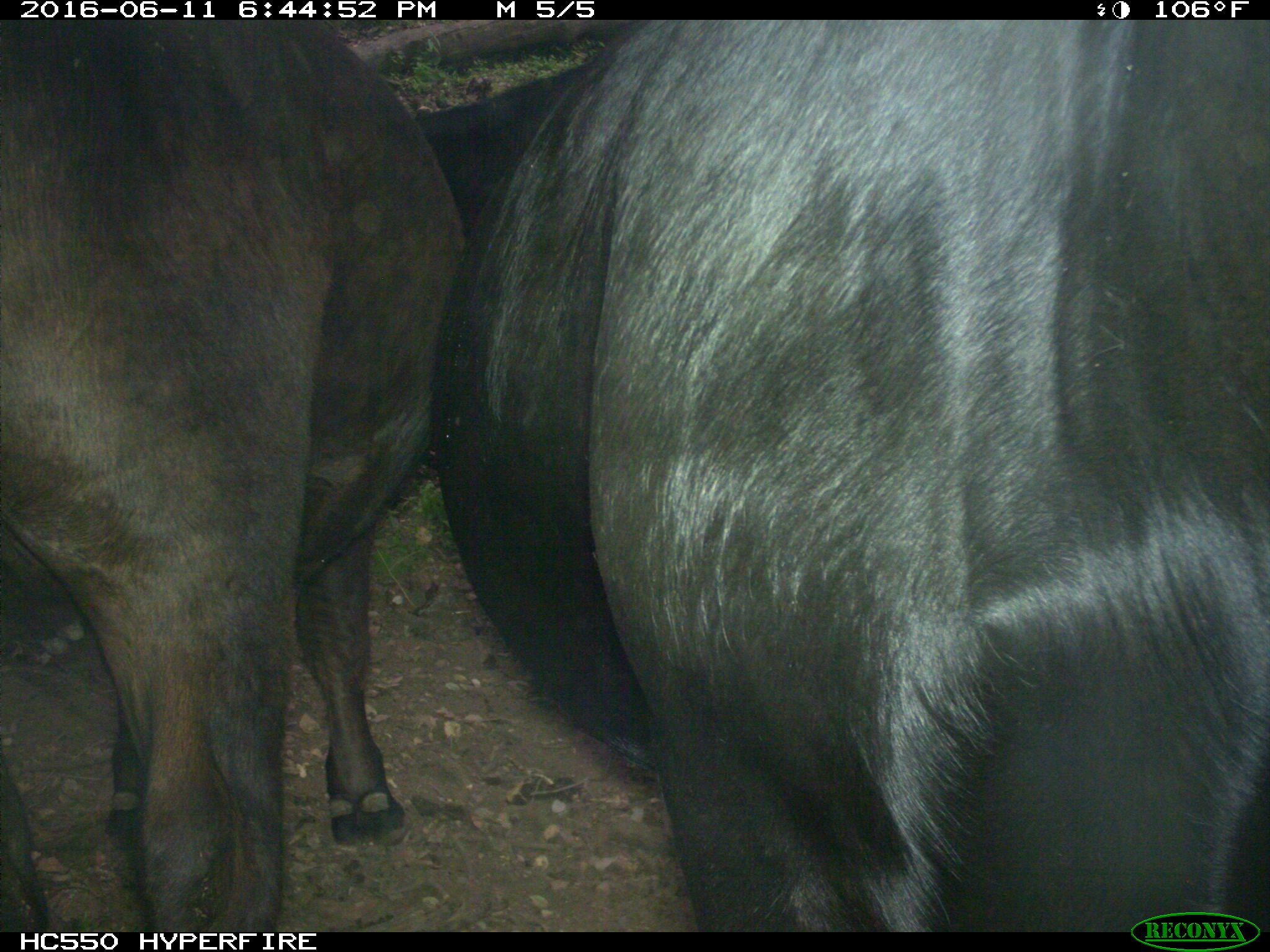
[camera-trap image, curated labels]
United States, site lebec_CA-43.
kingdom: Animalia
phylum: Chordata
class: Mammalia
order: Artiodactyla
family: Bovidae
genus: Bos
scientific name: Bos taurus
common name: domestic cow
Bos taurus (domestic cow).